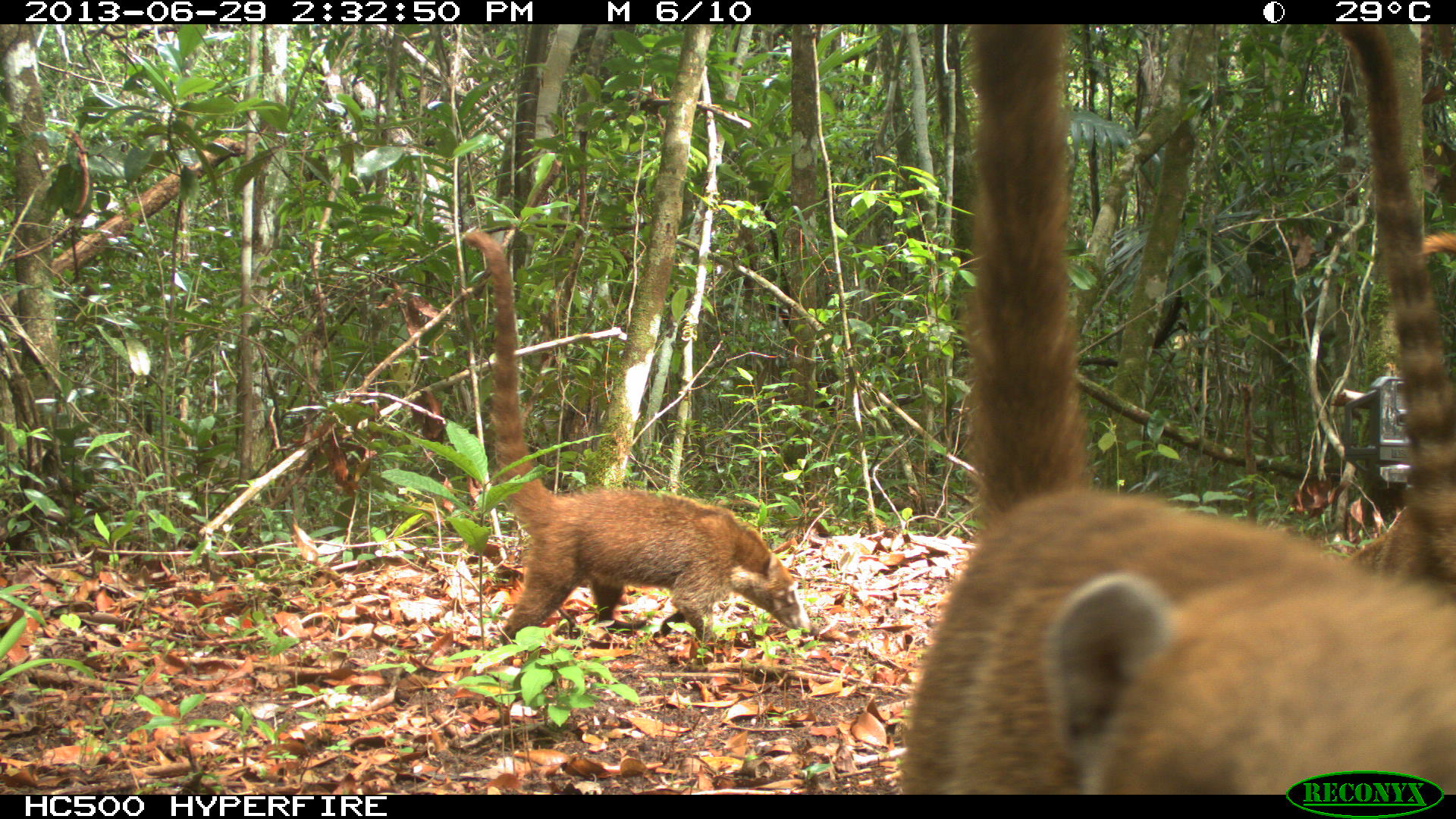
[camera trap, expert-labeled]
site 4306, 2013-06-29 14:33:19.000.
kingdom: Animalia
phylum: Chordata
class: Mammalia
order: Carnivora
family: Procyonidae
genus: Nasua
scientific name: Nasua narica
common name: white-nosed coati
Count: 6.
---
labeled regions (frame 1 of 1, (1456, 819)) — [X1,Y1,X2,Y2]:
nasua narica: [884,23,1456,791]; [456,225,808,663]; [1329,26,1456,586]